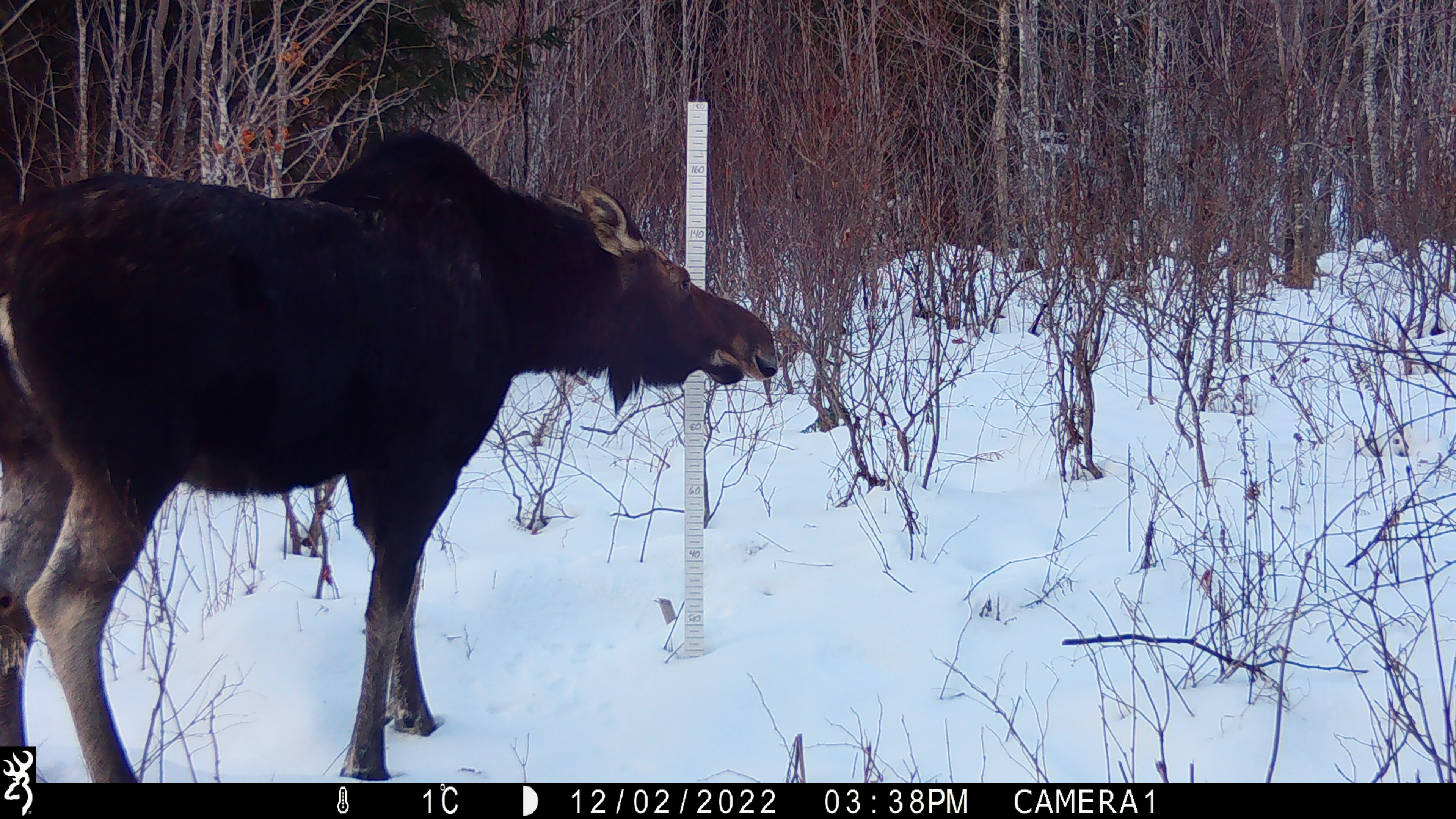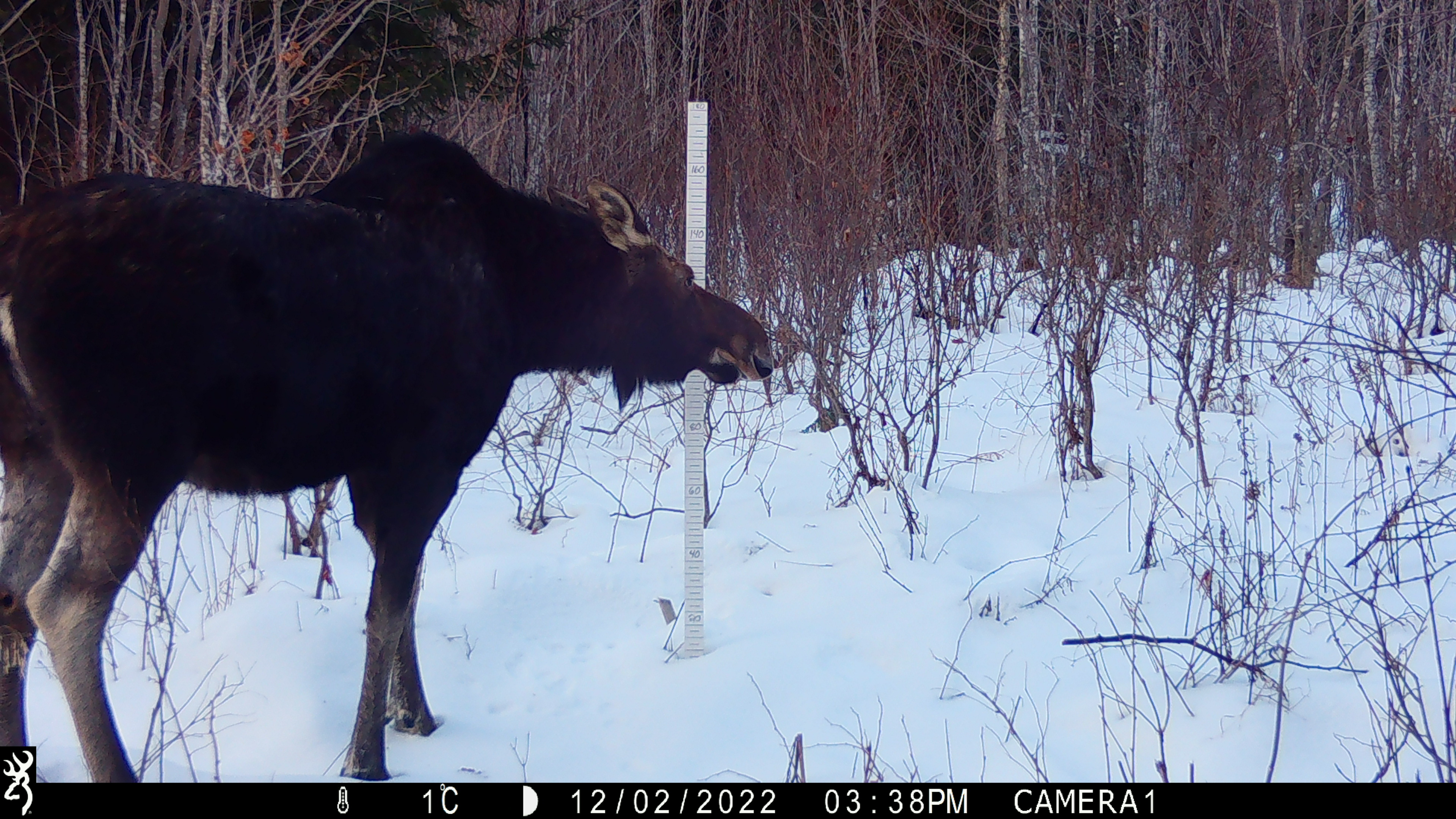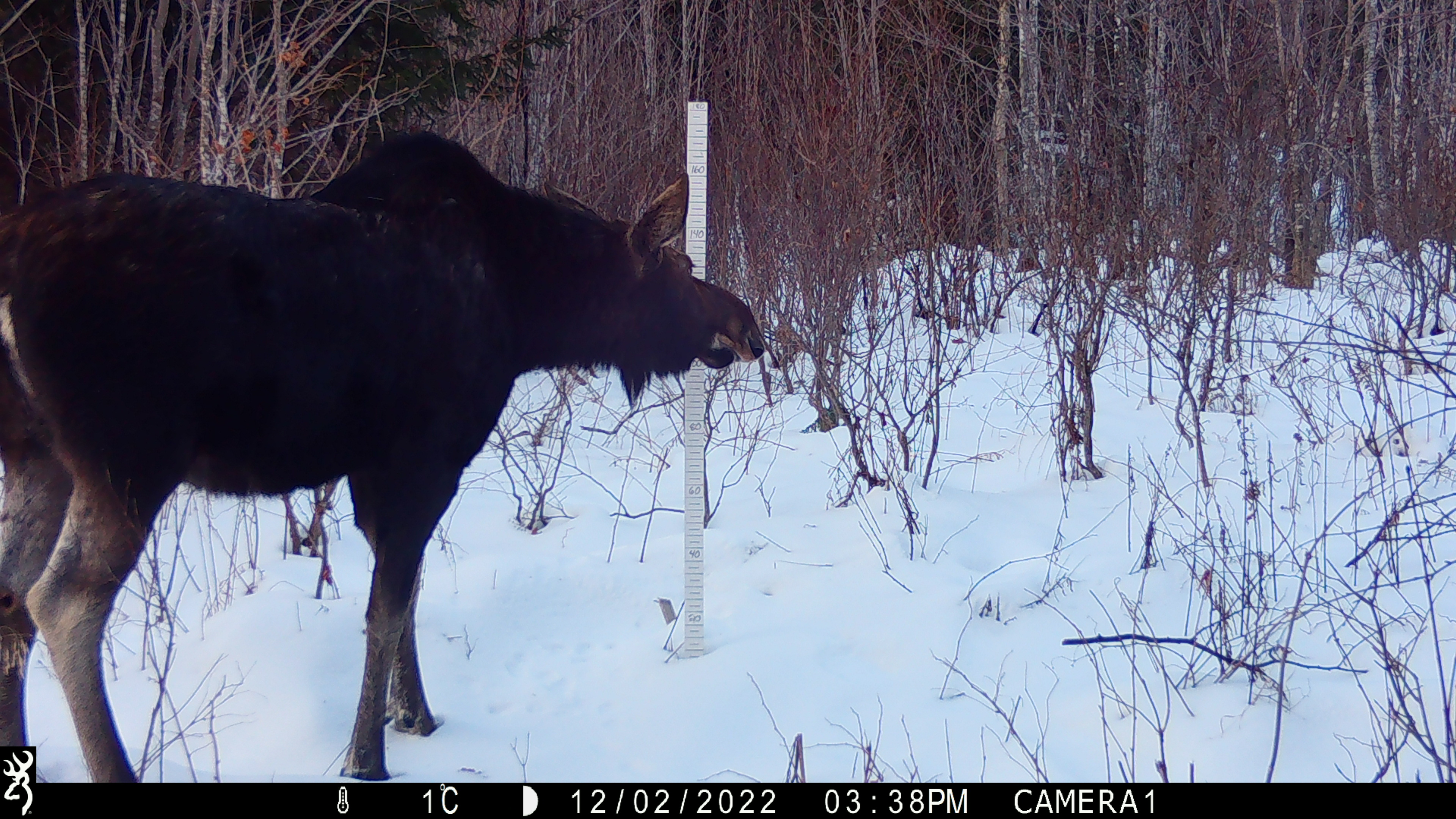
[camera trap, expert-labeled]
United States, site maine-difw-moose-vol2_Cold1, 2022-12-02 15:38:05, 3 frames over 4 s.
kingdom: Animalia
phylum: Chordata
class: Mammalia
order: Artiodactyla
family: Cervidae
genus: Alces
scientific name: Alces alces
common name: moose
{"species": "moose (Alces alces)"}